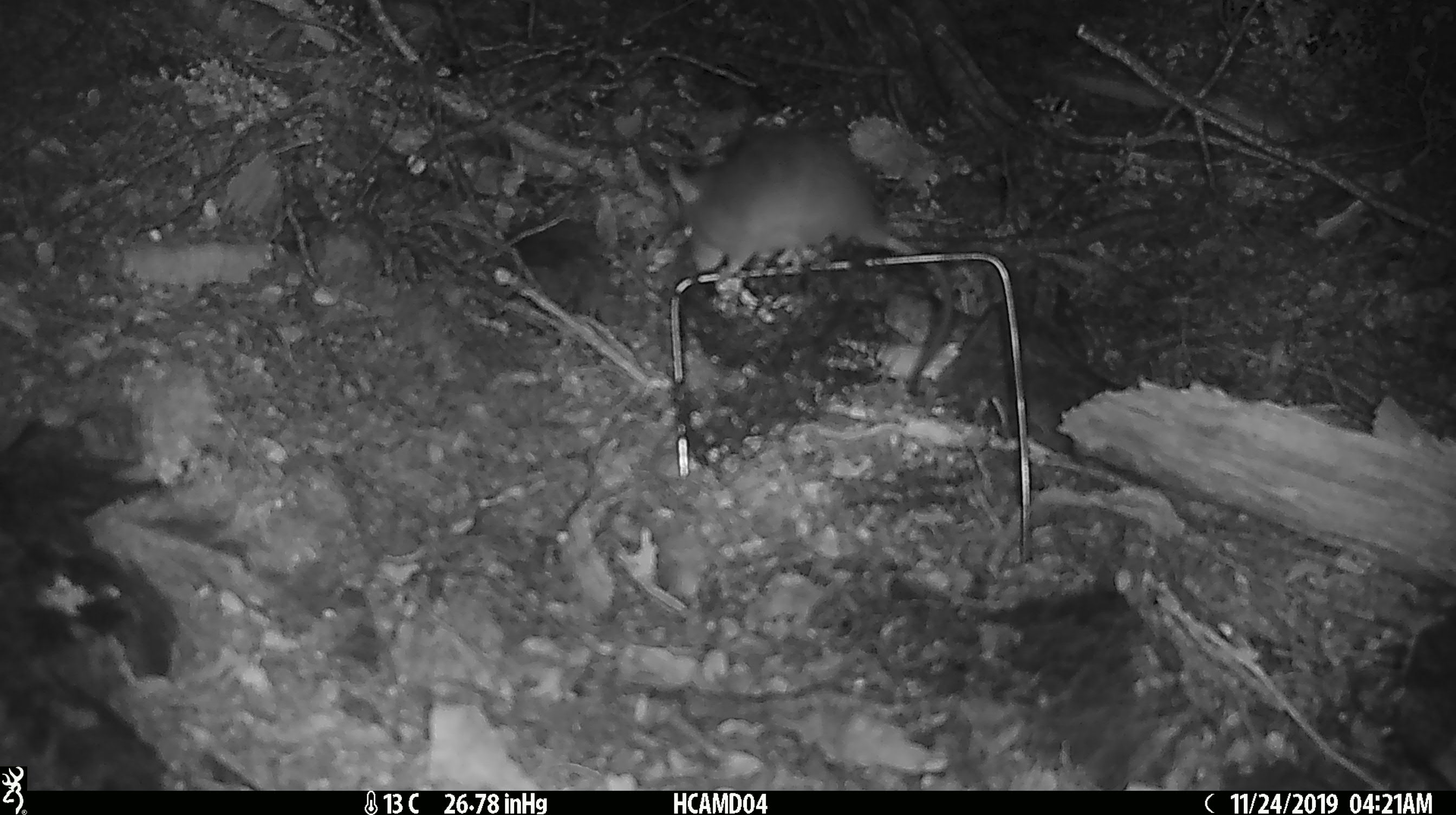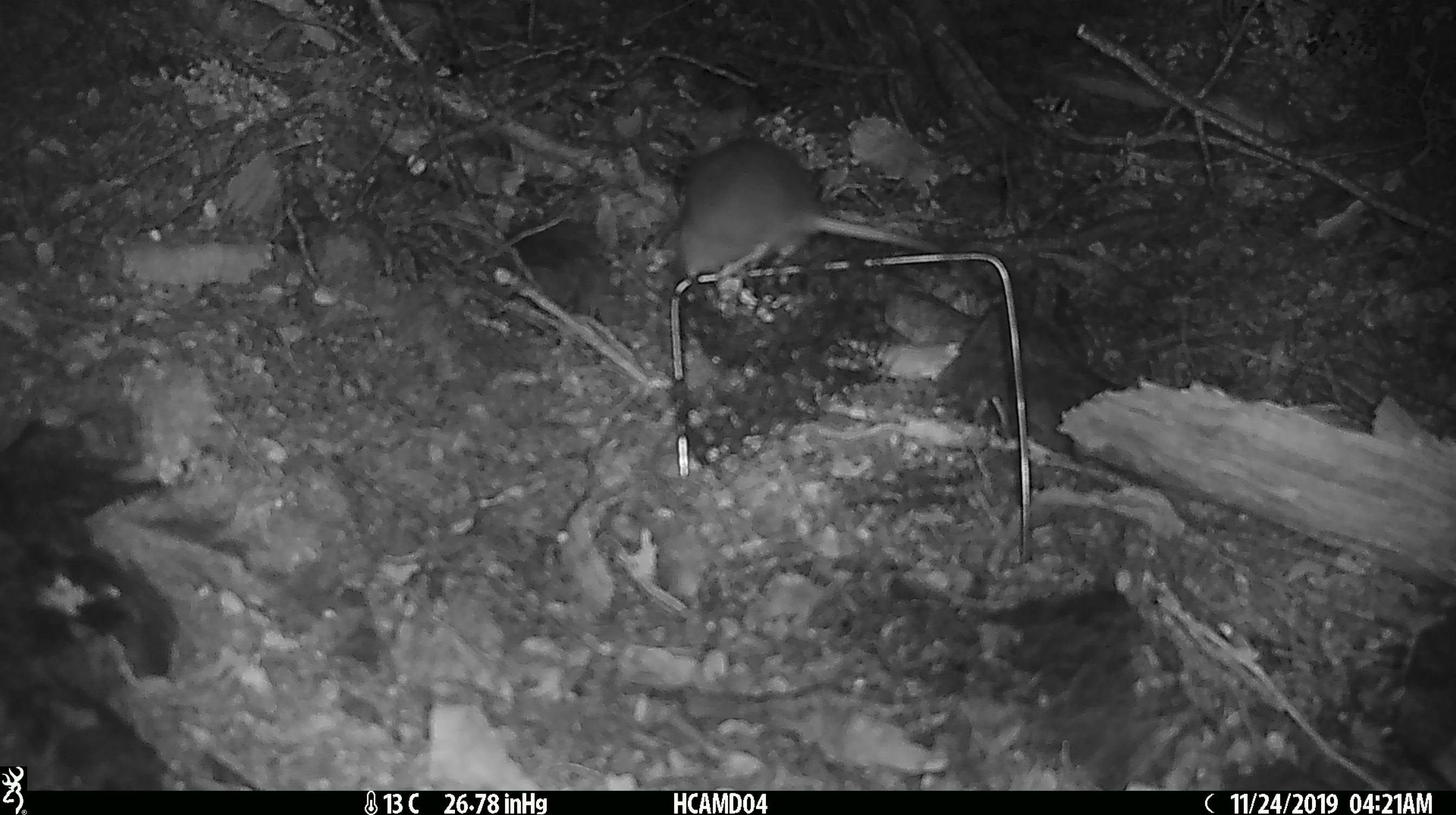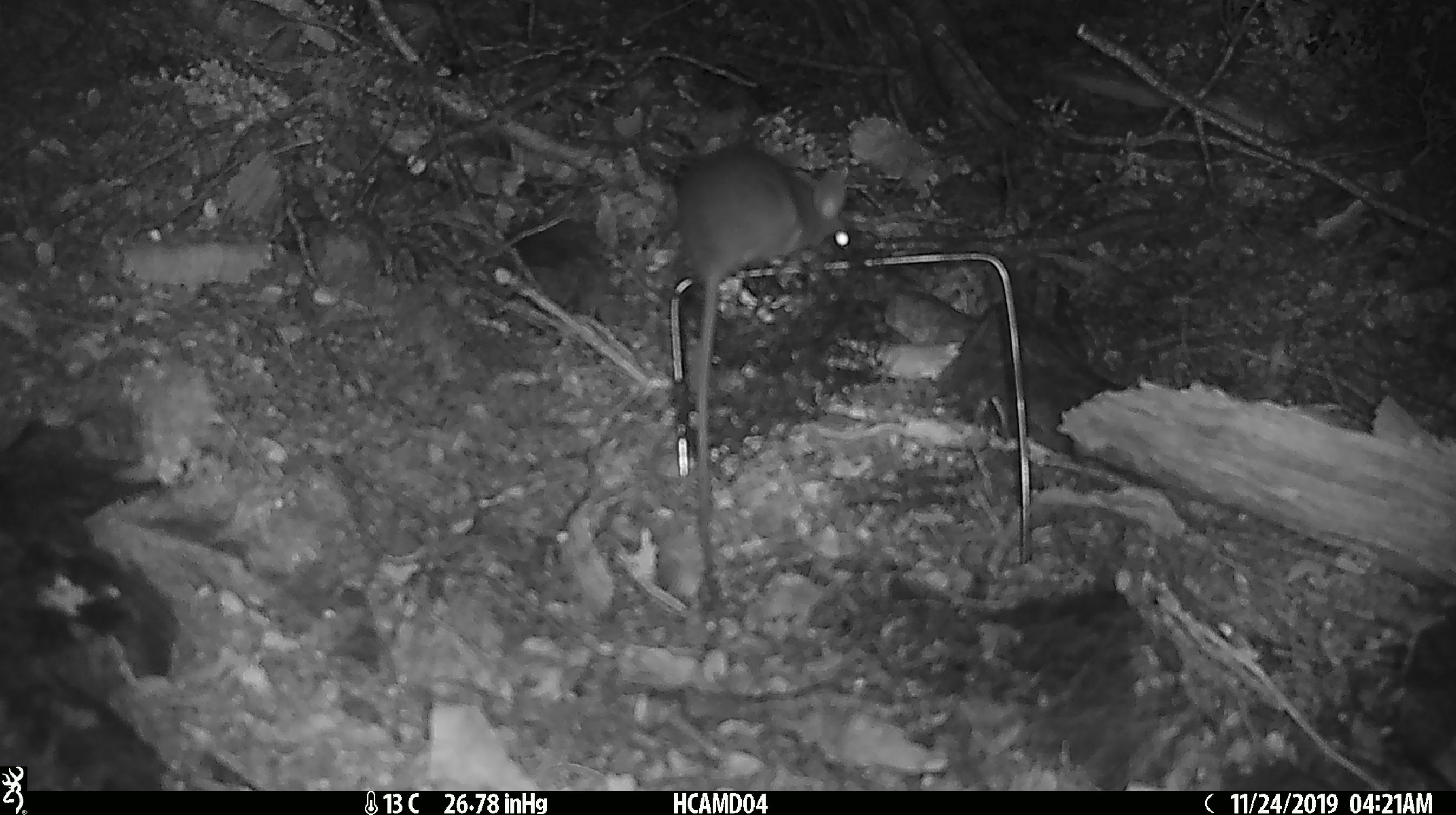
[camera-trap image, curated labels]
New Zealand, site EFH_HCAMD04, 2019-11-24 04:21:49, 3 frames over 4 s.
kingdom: Animalia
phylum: Chordata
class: Mammalia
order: Rodentia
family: Muridae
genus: Rattus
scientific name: Rattus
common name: rat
Rat (Rattus).